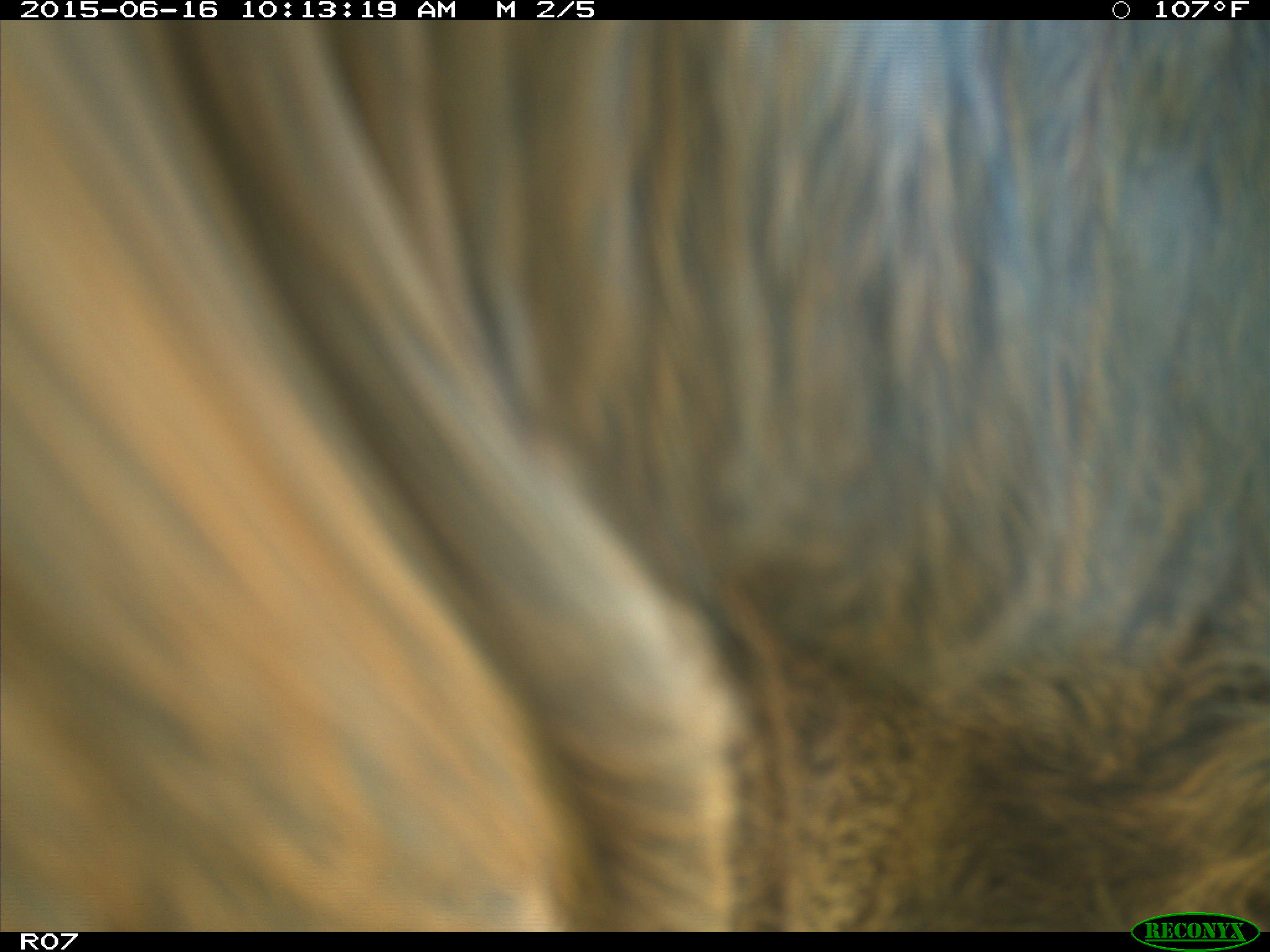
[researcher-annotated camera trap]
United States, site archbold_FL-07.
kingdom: Animalia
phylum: Chordata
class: Mammalia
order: Artiodactyla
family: Bovidae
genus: Bos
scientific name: Bos taurus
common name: domestic cow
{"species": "Bos taurus (domestic cow)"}